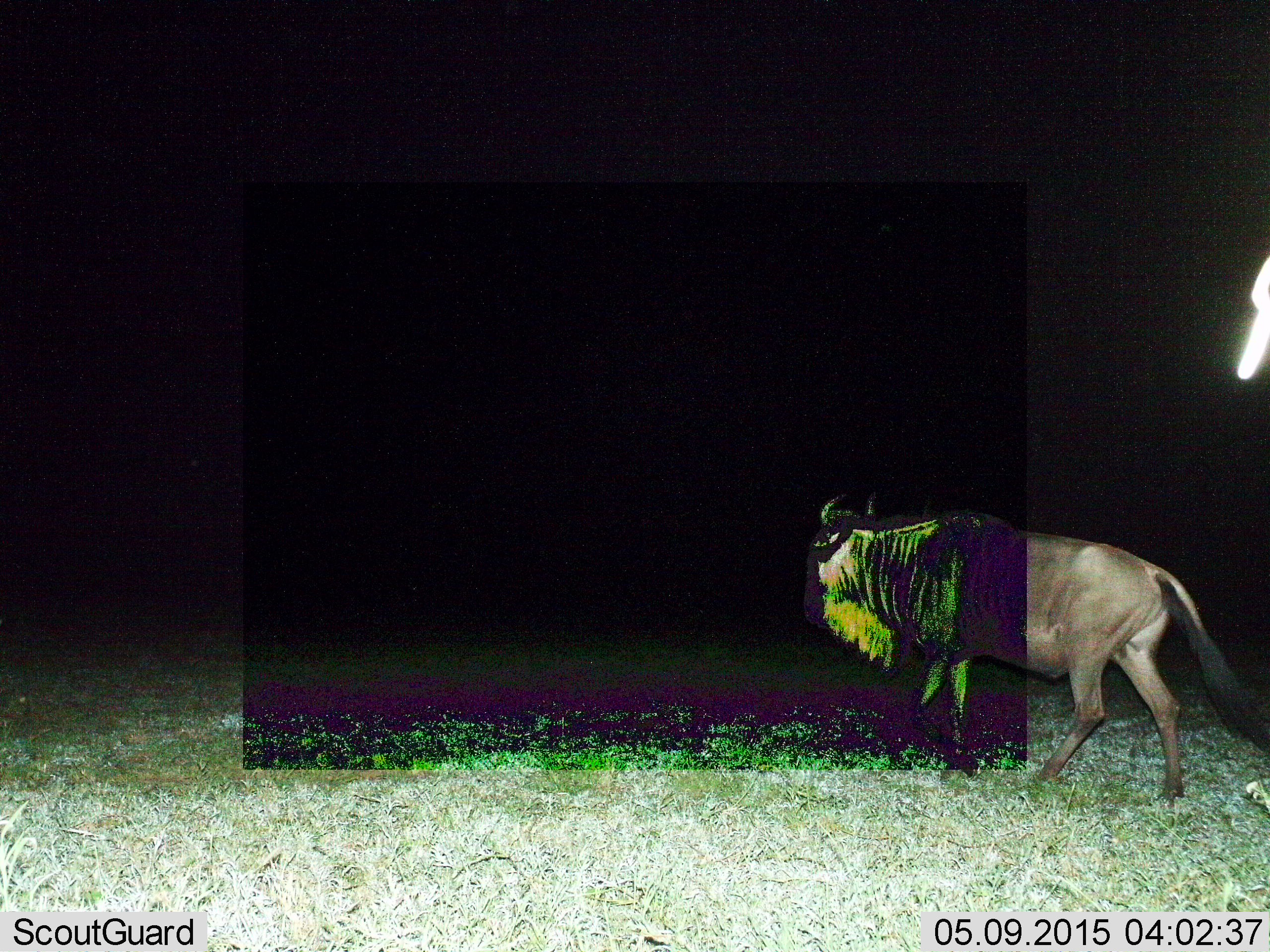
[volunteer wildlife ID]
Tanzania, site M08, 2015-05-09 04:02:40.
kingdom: Animalia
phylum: Chordata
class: Mammalia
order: Artiodactyla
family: Bovidae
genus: Connochaetes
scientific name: Connochaetes taurinus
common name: blue wildebeest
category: wildebeest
Wildebeest (blue wildebeest) (Connochaetes taurinus), count 1. Behavior (volunteer vote fractions): standing 20%, resting 0%, moving 90%, interacting 0%. Young present (vote fraction): 0%. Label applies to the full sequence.